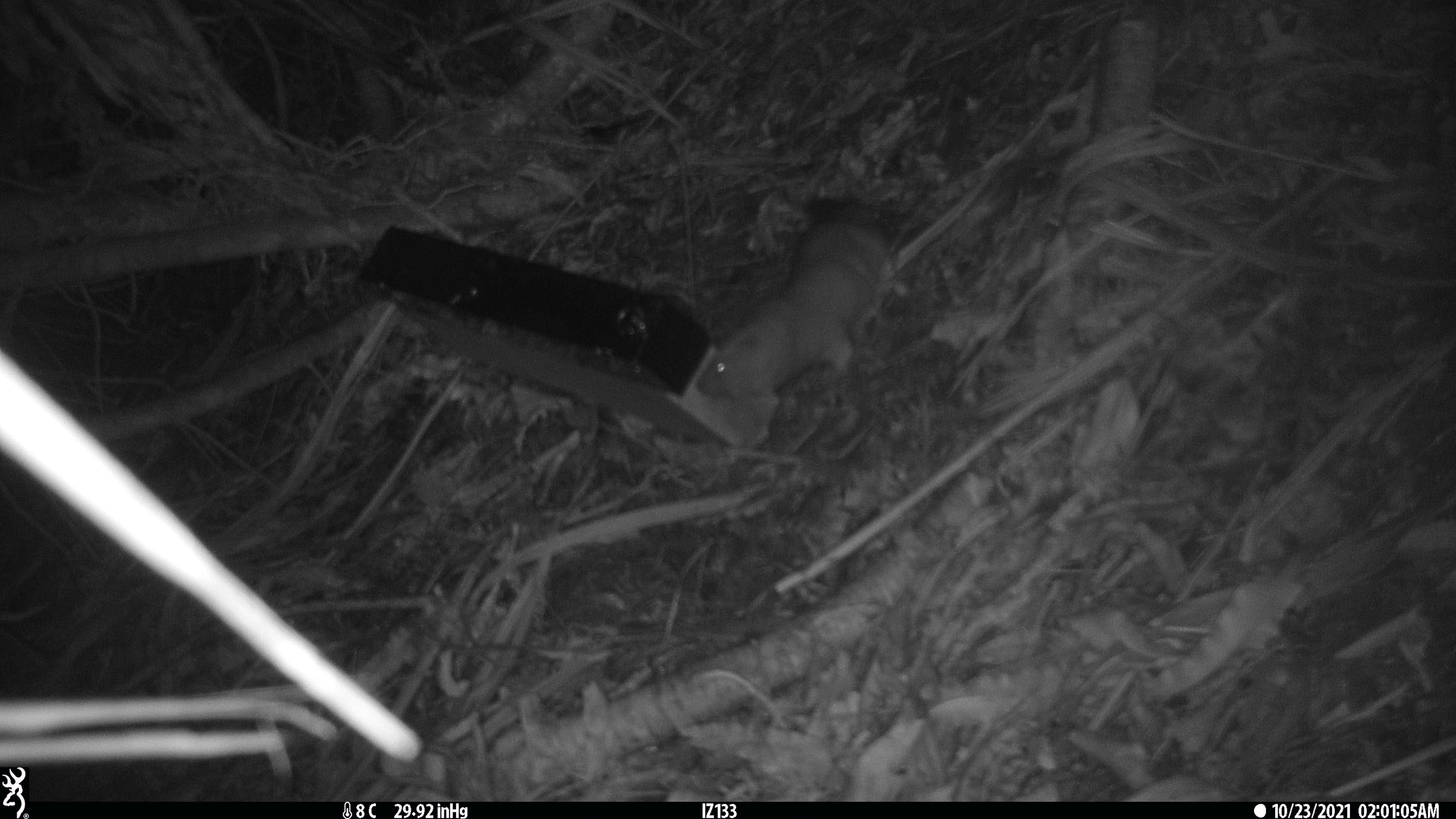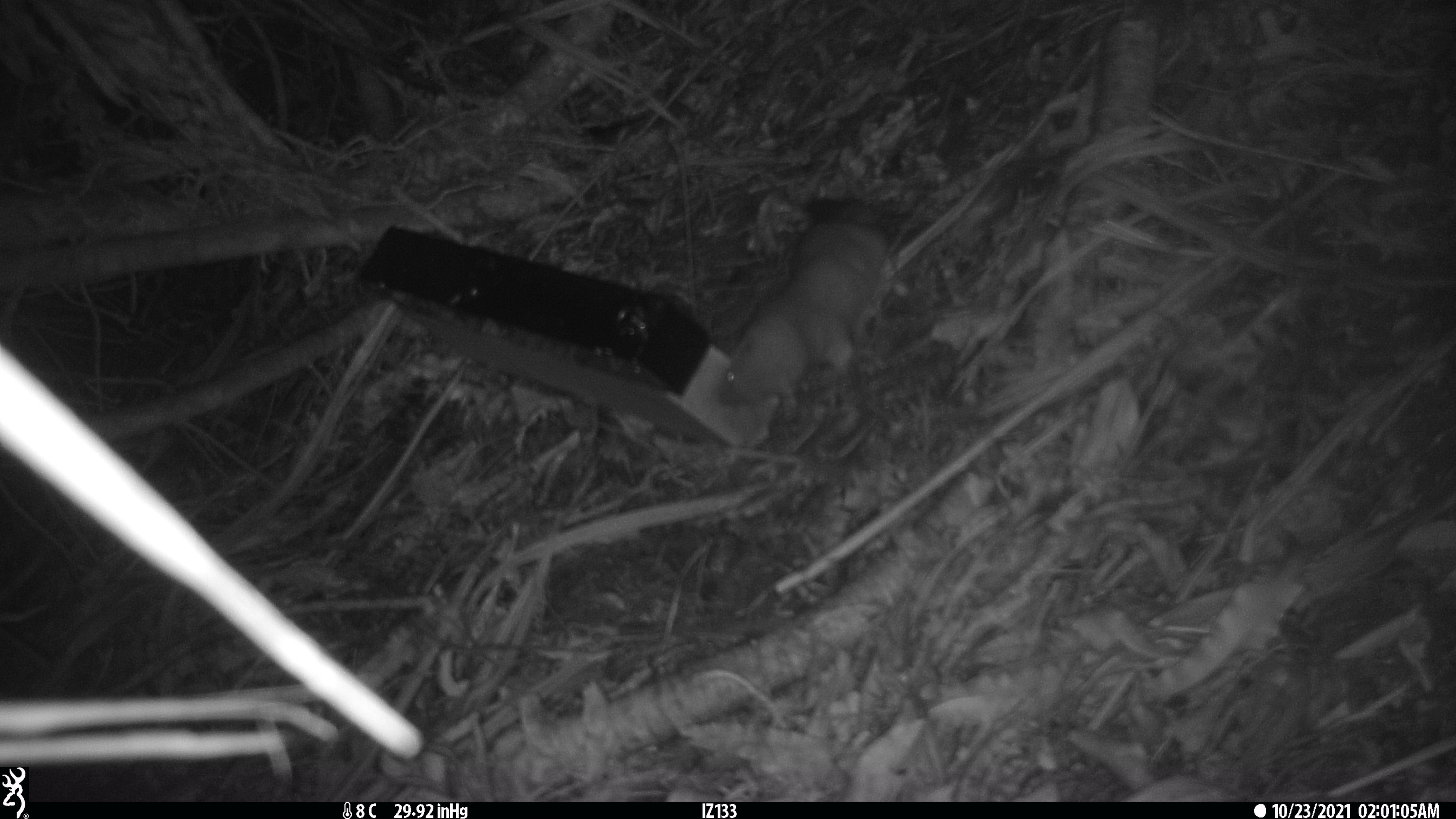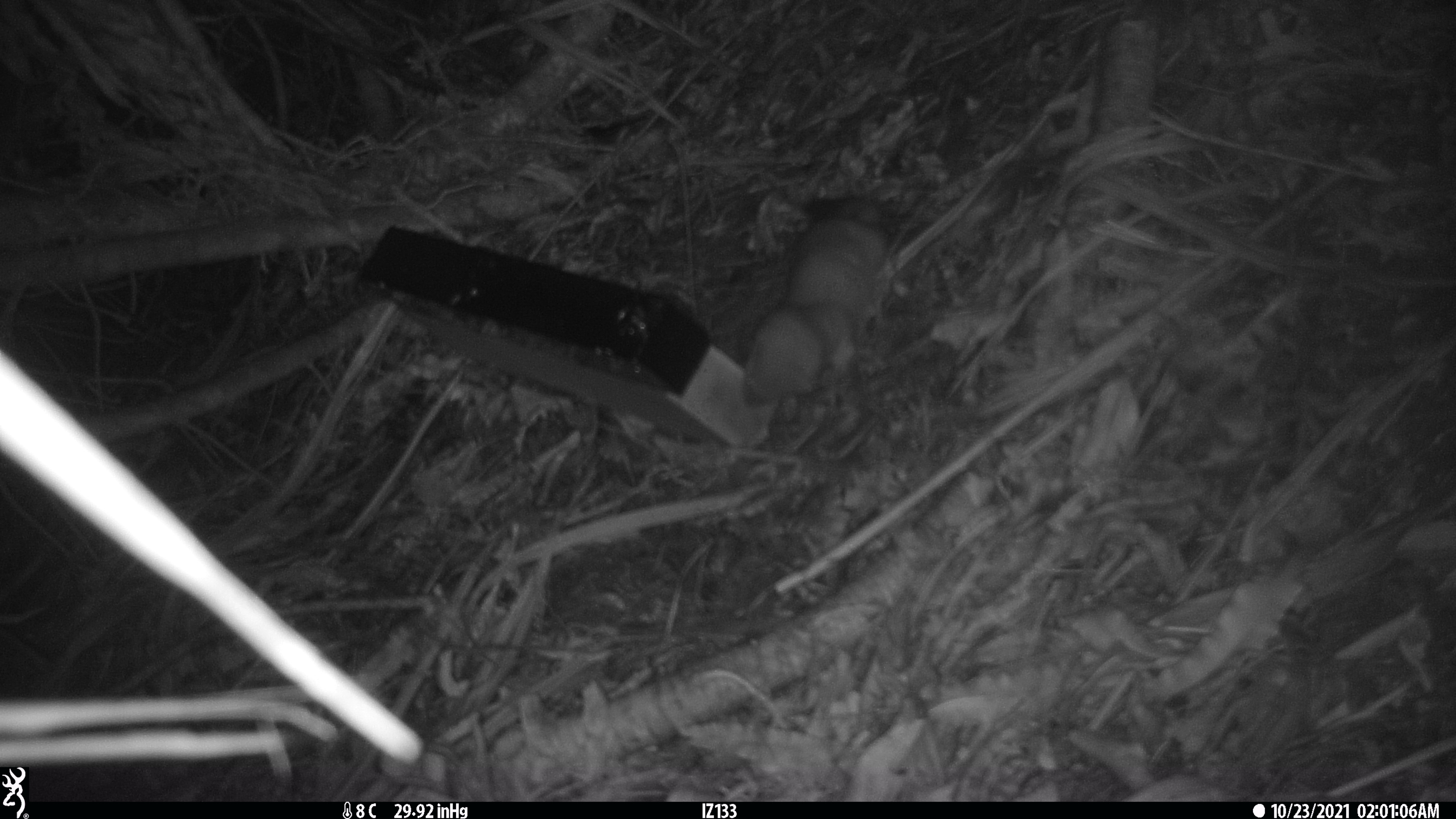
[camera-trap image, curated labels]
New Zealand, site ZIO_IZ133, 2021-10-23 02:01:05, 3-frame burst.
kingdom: Animalia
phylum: Chordata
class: Mammalia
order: Carnivora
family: Mustelidae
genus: Mustela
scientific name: Mustela erminea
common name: stoat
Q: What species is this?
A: Stoat (Mustela erminea).